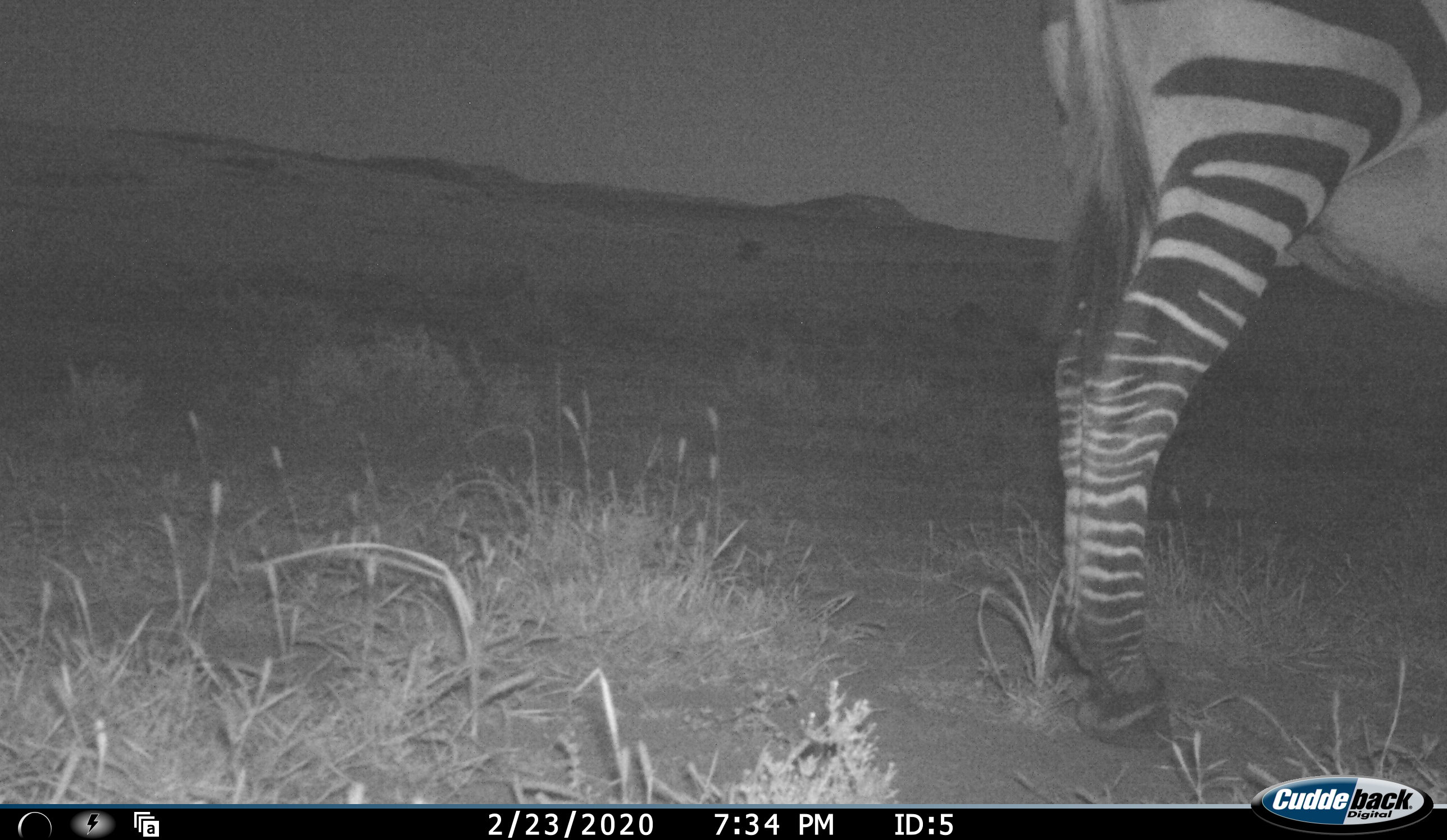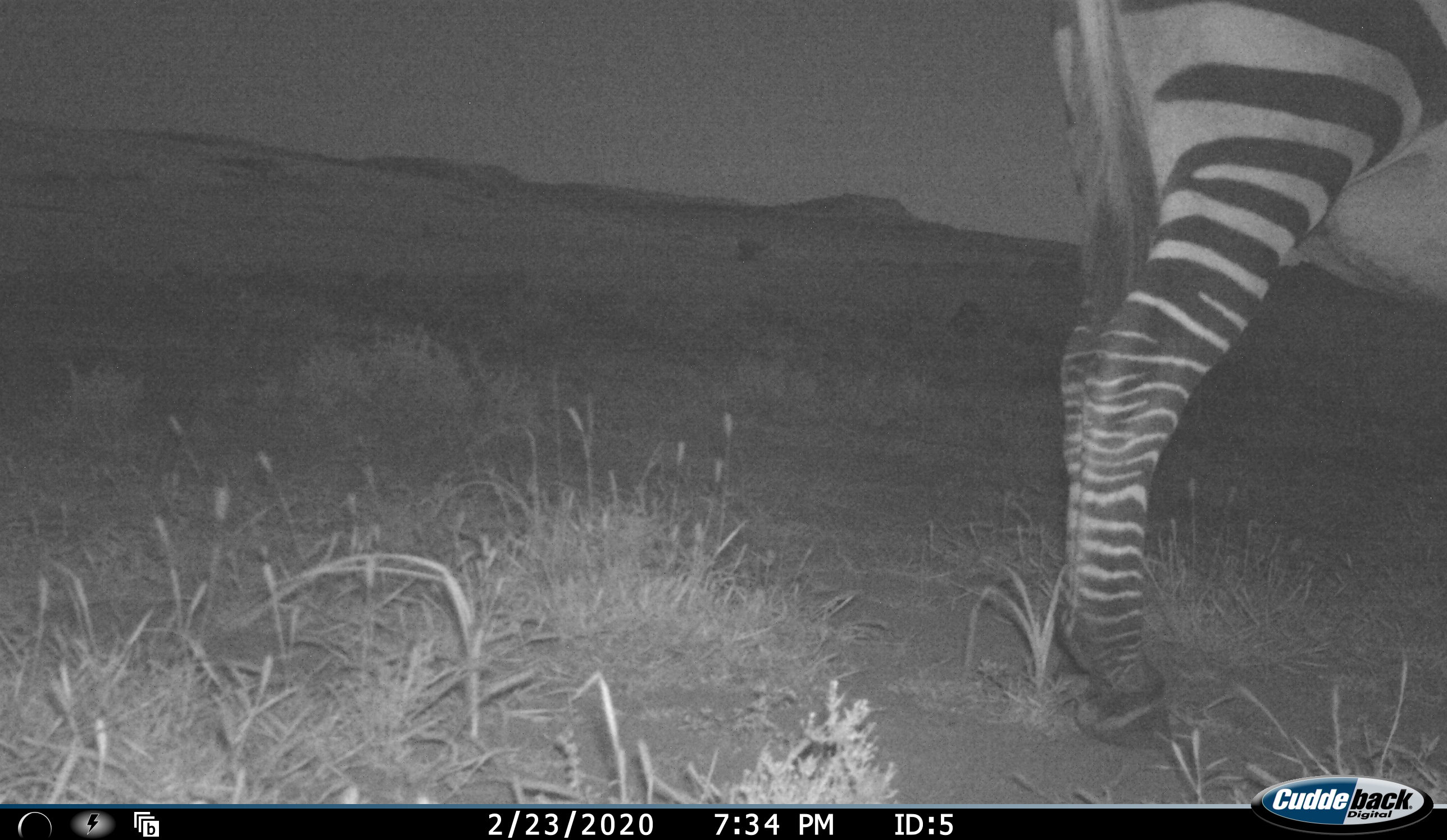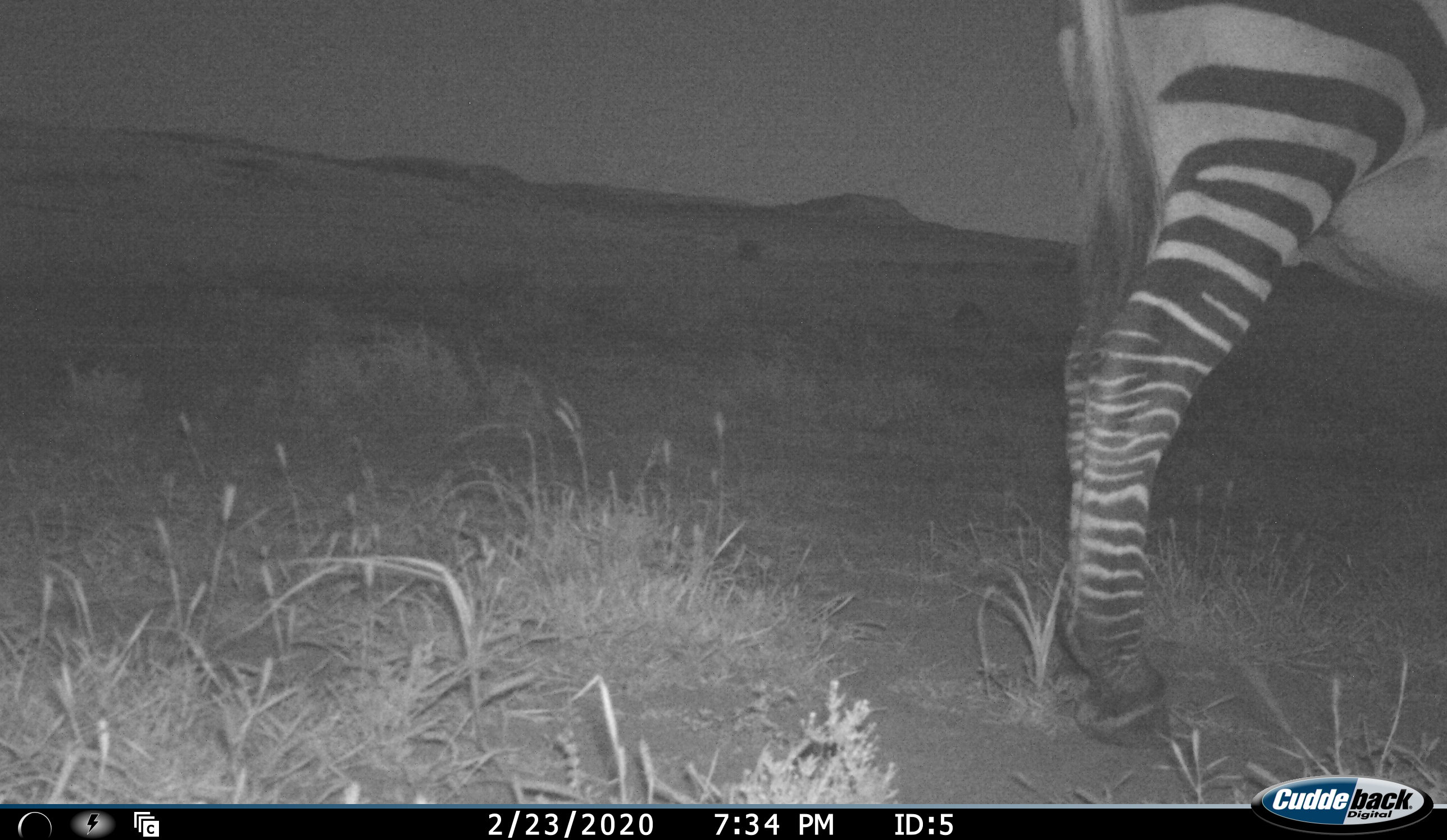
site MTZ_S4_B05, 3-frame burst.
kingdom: Animalia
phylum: Chordata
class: Mammalia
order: Perissodactyla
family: Equidae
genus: Equus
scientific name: Equus zebra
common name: mountain zebra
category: zebramountain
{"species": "zebramountain (mountain zebra) (Equus zebra)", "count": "1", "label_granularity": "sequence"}